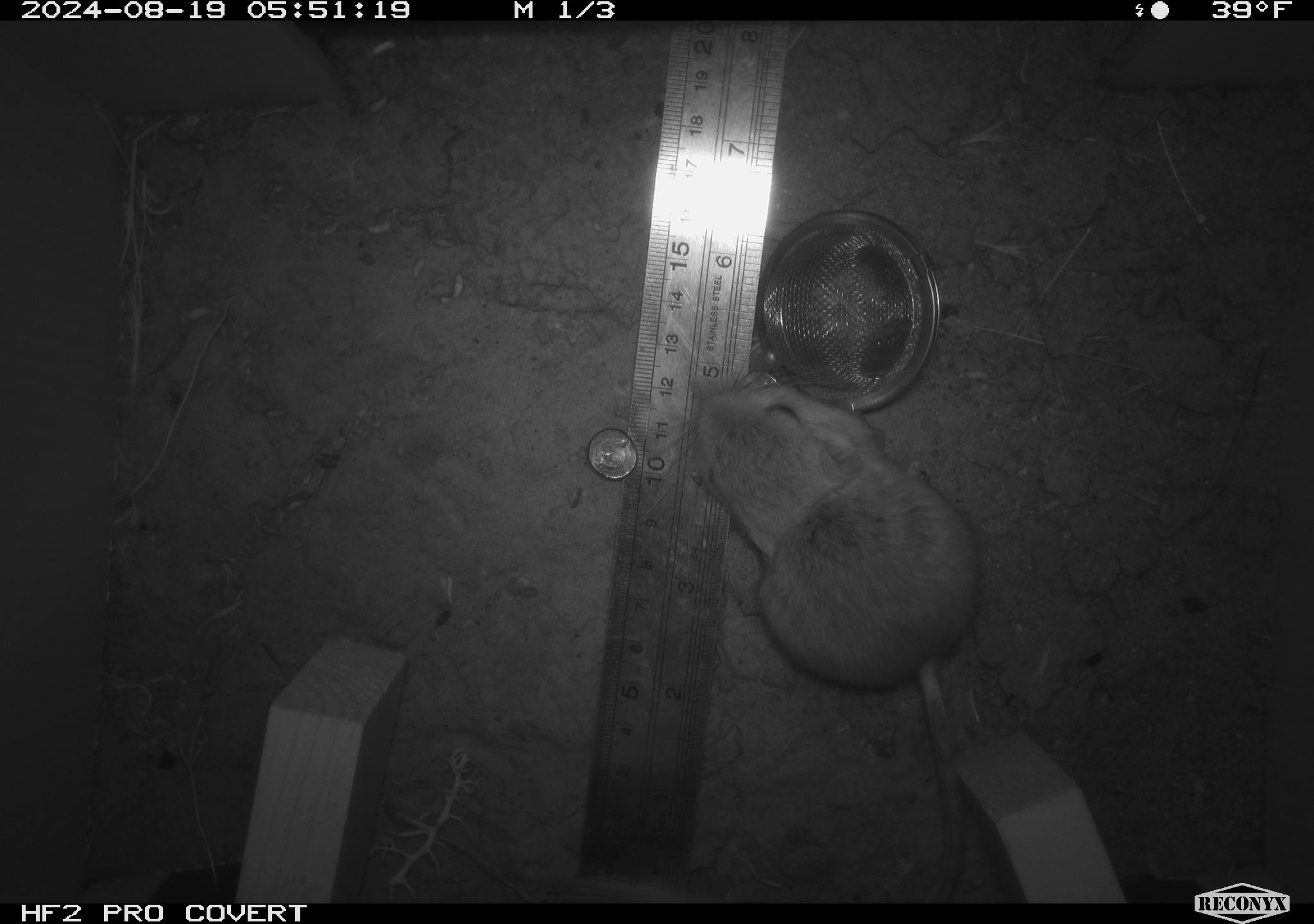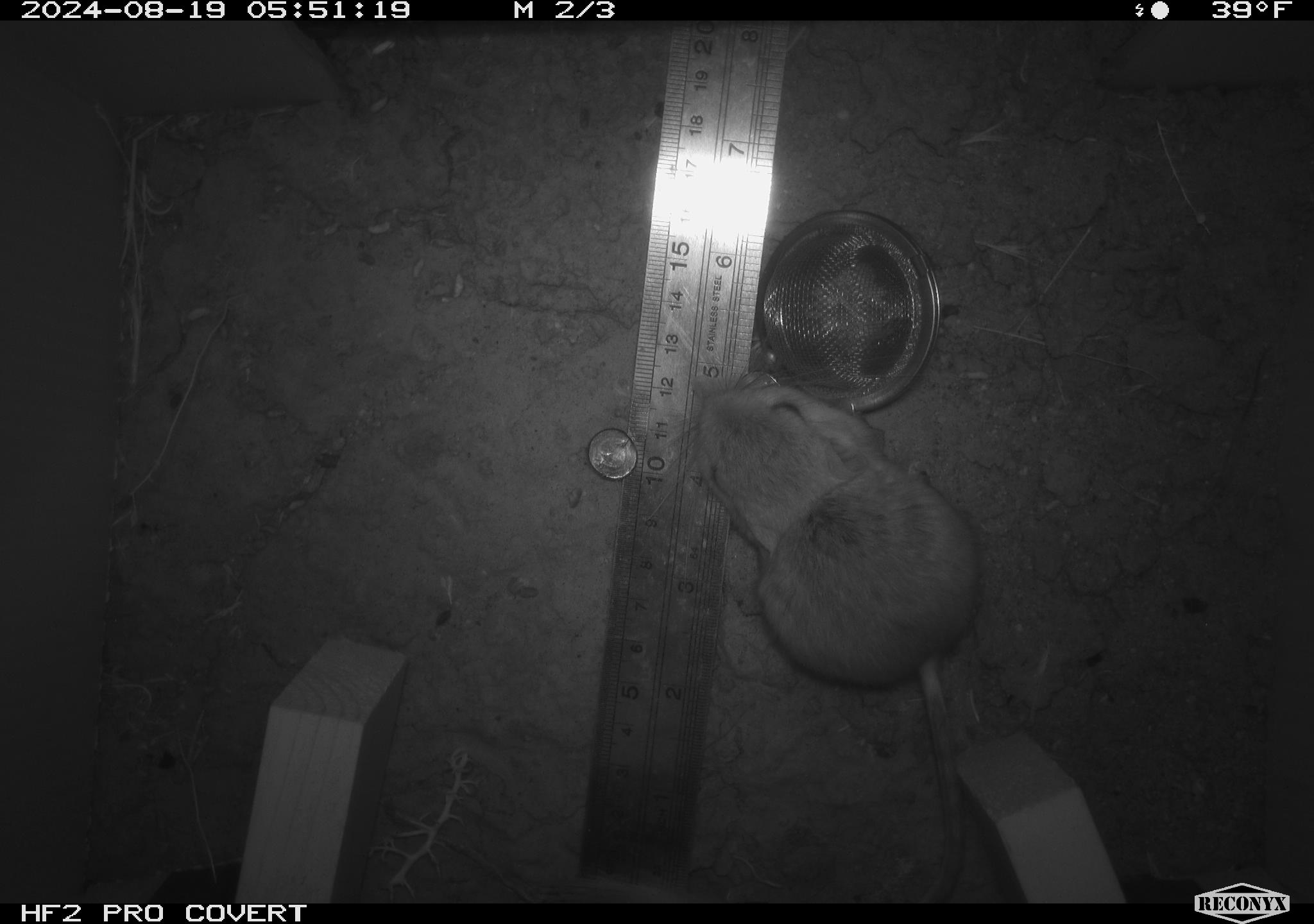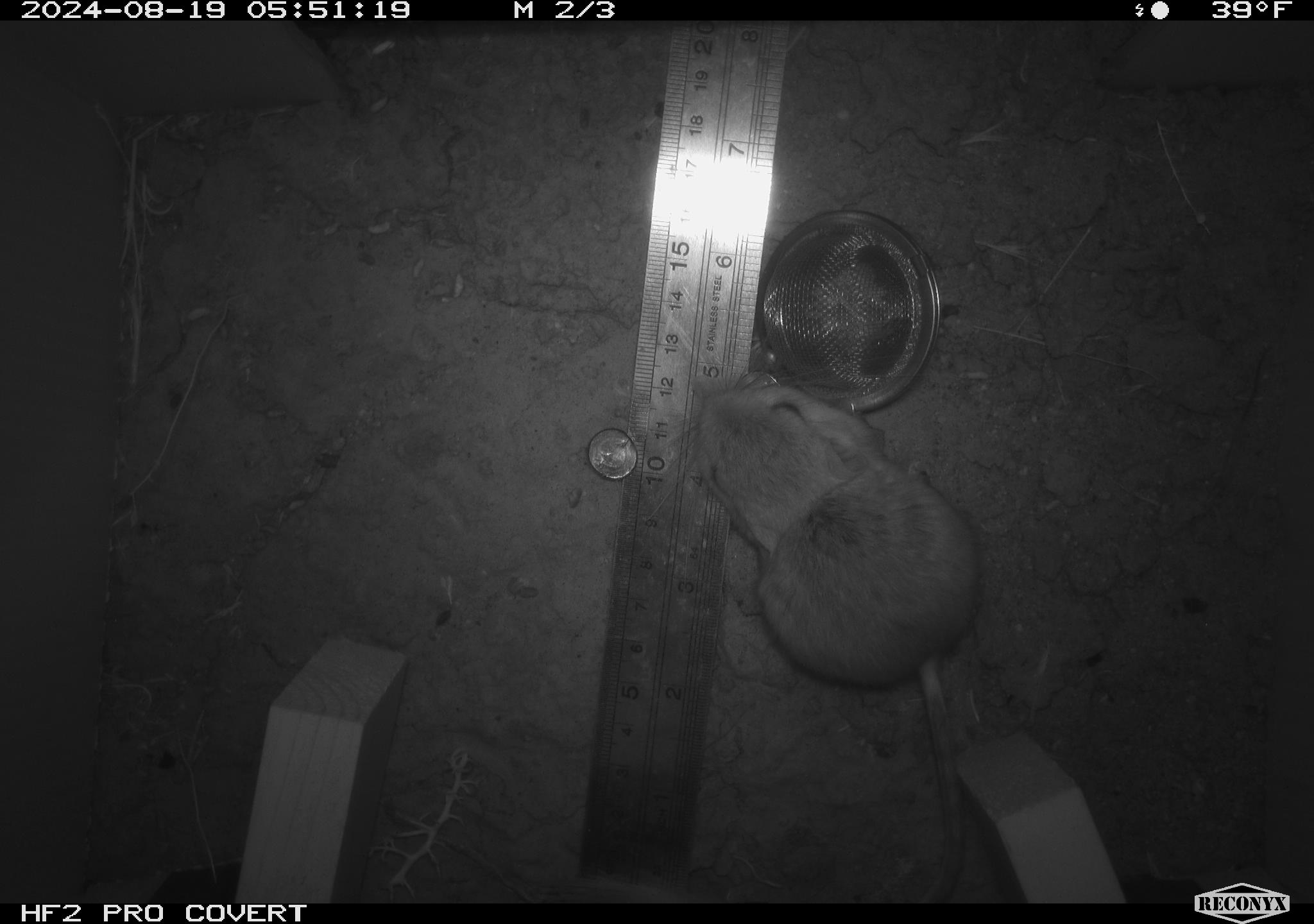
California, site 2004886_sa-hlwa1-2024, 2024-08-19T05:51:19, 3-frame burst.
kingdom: Animalia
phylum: Chordata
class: Mammalia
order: Rodentia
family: Heteromyidae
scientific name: Heteromyidae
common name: kangaroo rats and pocket mice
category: heteromyidae family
Heteromyidae family (kangaroo rats and pocket mice) (Heteromyidae).